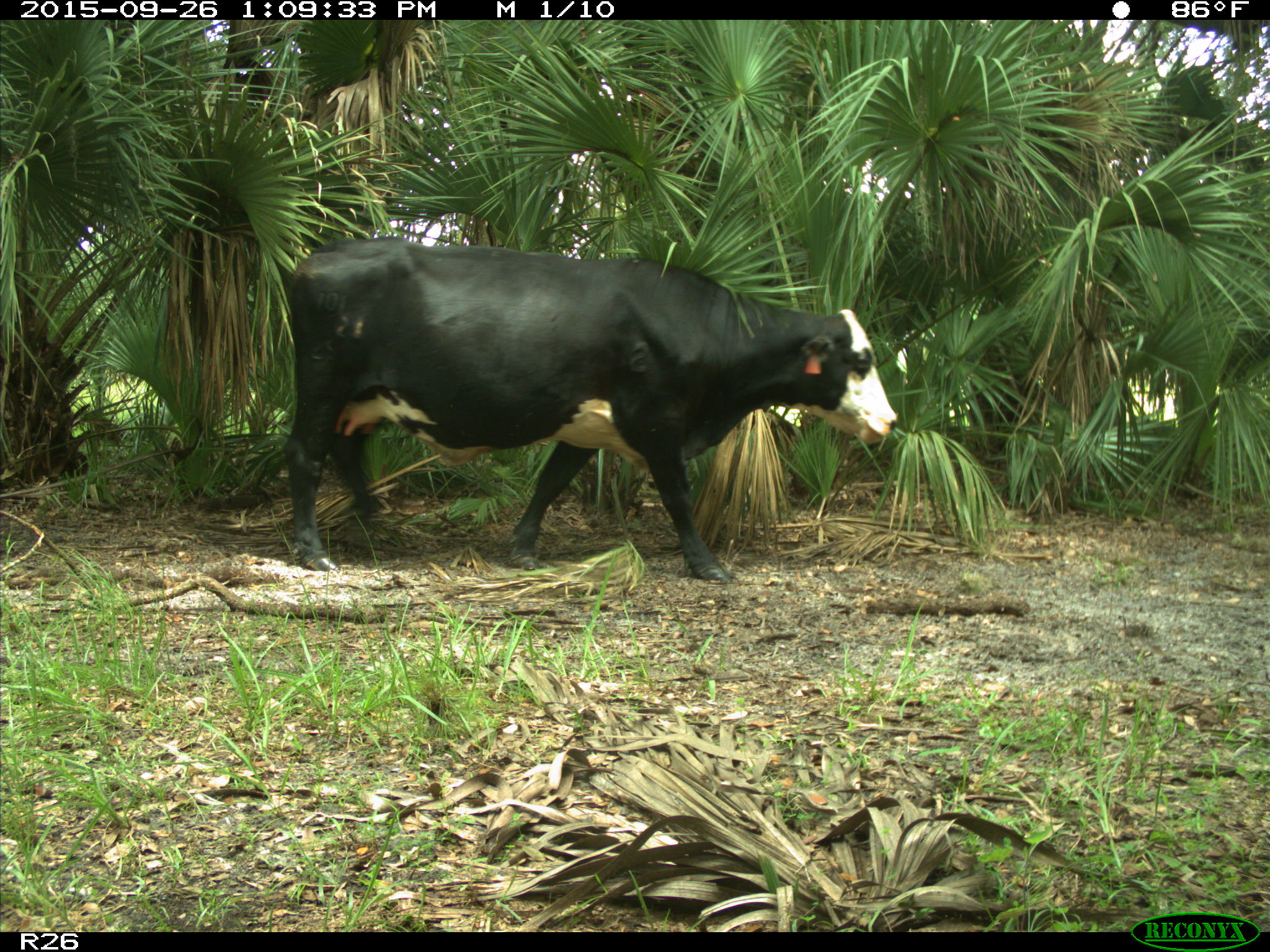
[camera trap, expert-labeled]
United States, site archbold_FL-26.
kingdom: Animalia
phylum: Chordata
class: Mammalia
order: Artiodactyla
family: Bovidae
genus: Bos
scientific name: Bos taurus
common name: domestic cow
Bos taurus (domestic cow).